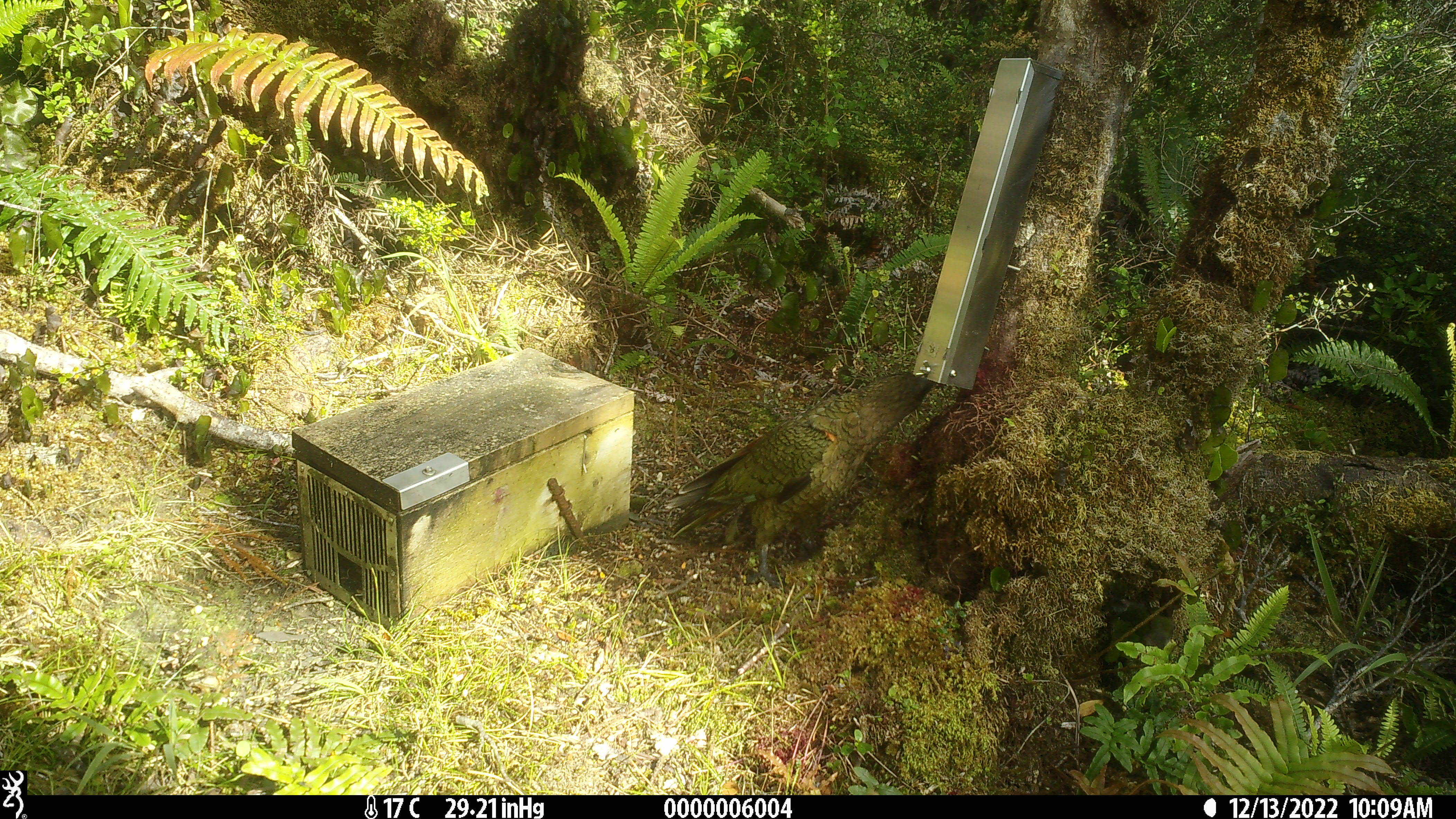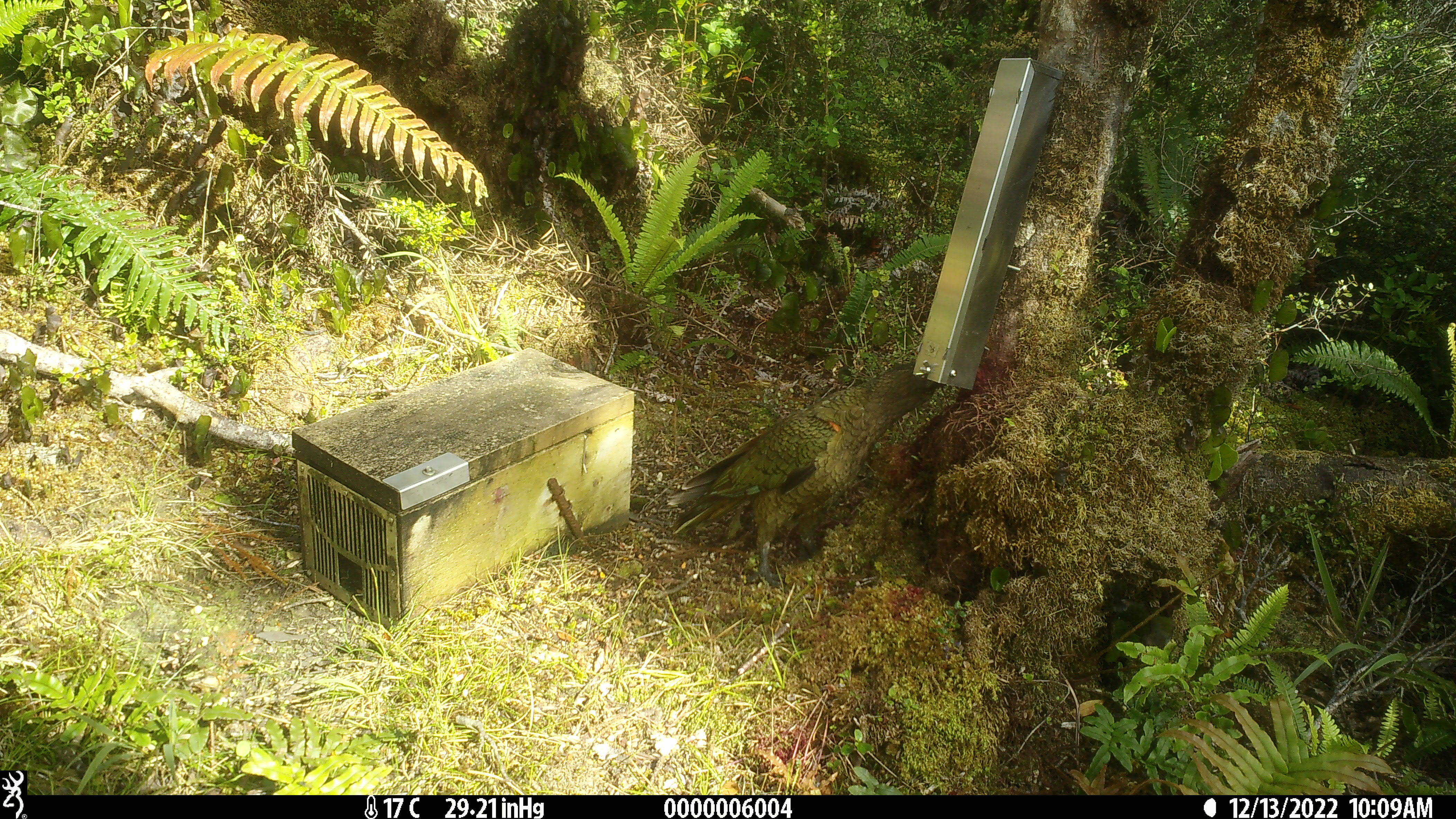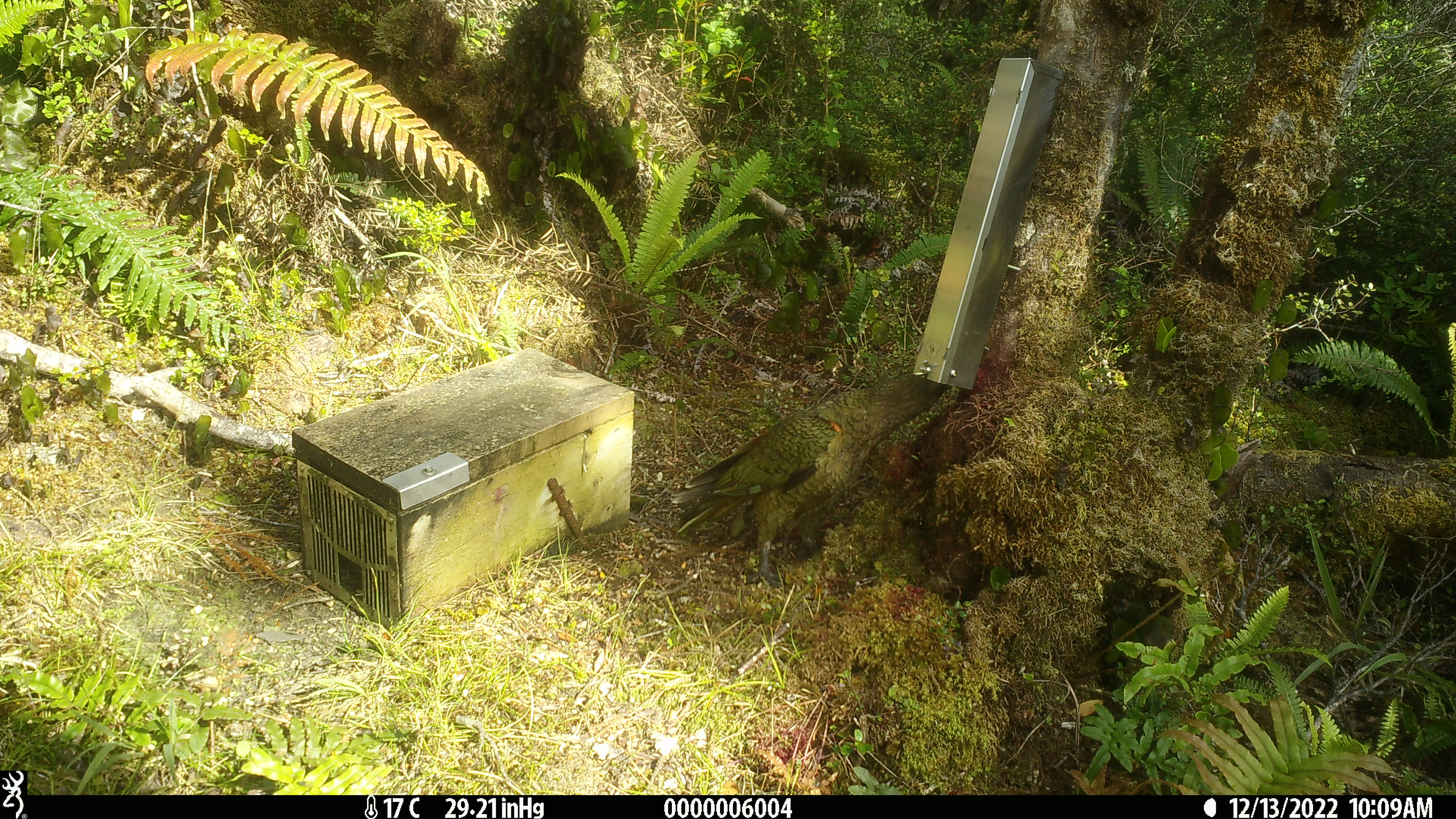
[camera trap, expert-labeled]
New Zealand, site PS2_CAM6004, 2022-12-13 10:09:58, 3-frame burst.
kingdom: Animalia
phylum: Chordata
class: Aves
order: Psittaciformes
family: Strigopidae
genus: Nestor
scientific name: Nestor notabilis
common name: kea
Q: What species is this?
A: Kea (Nestor notabilis).